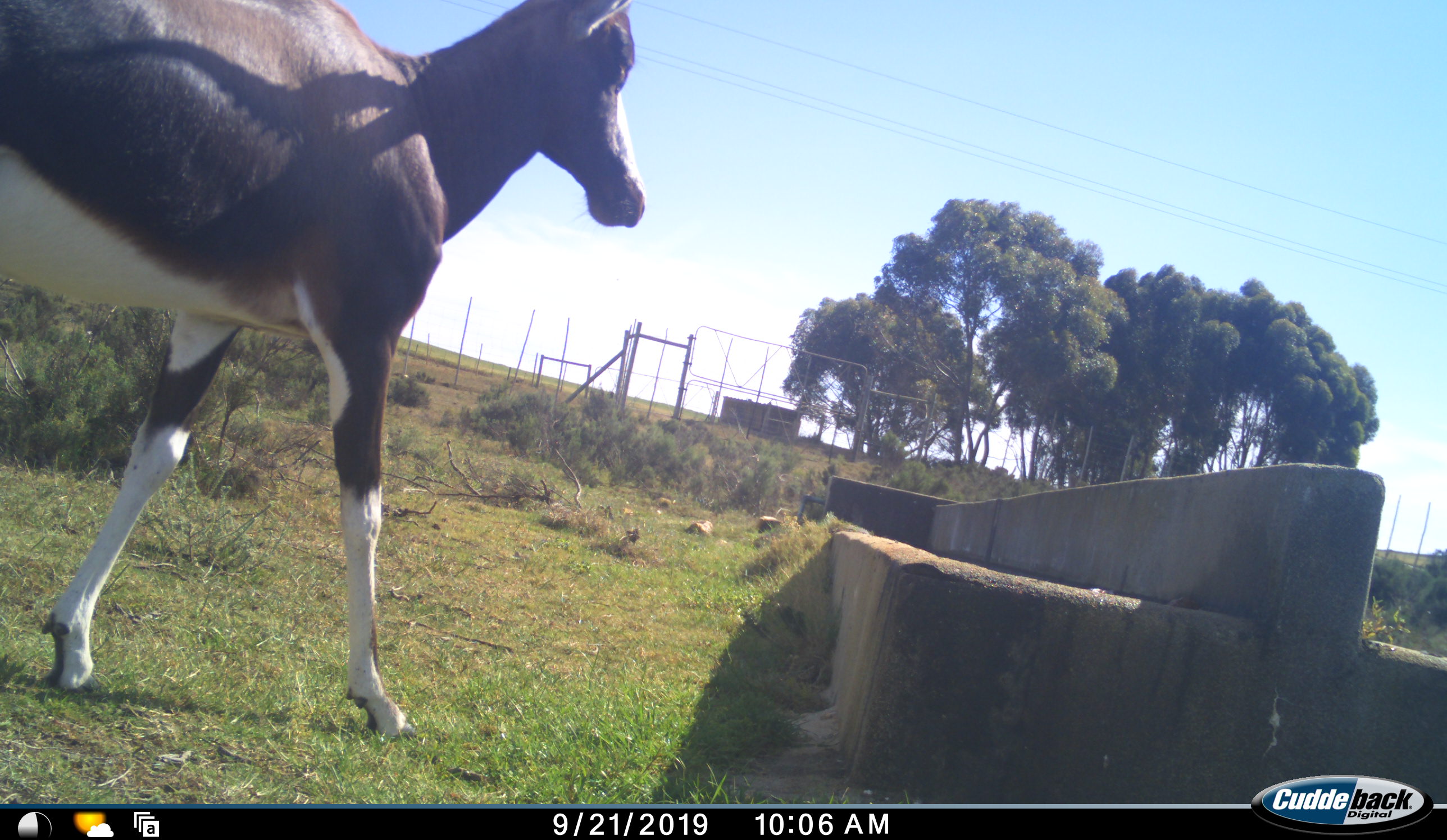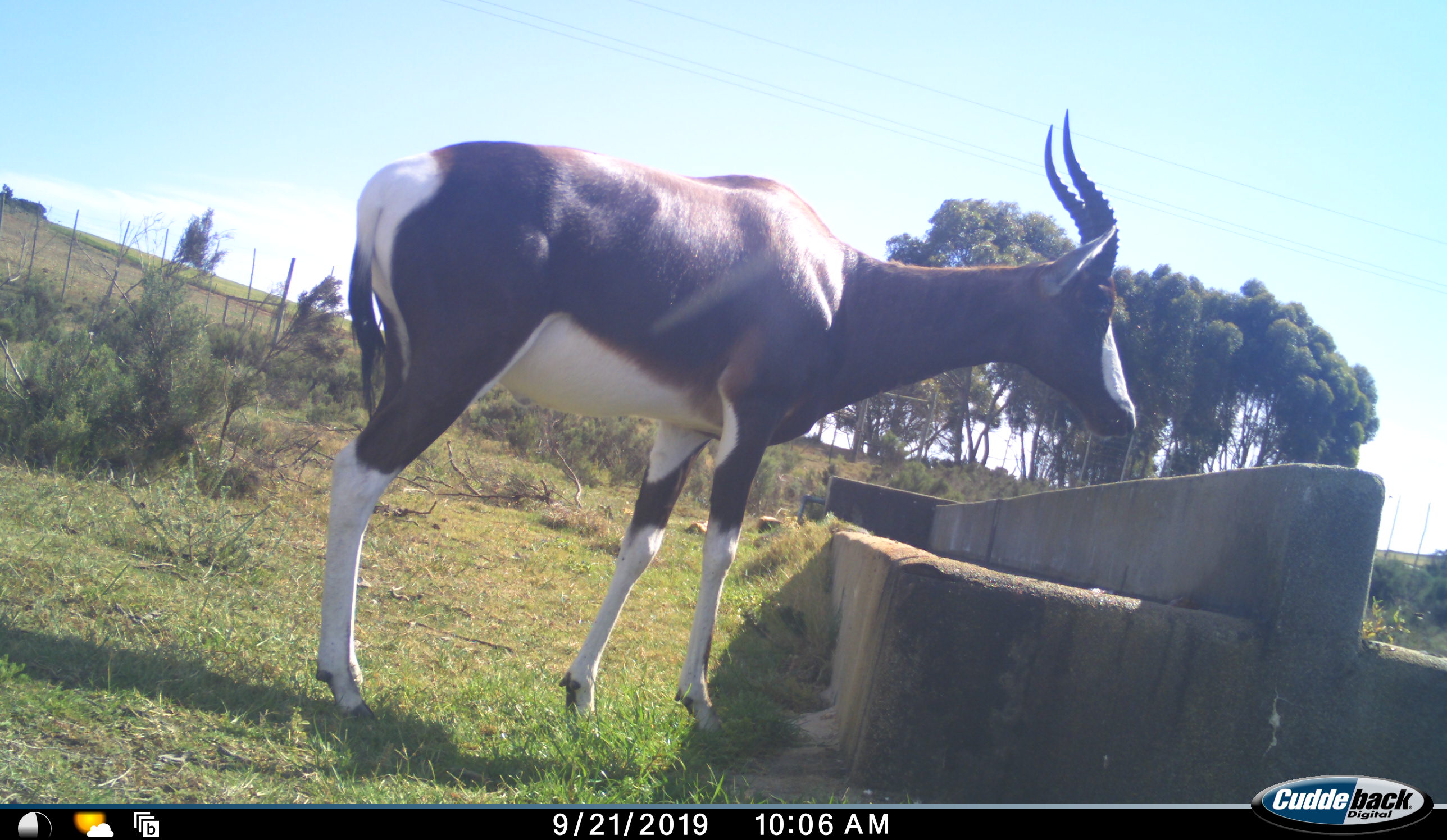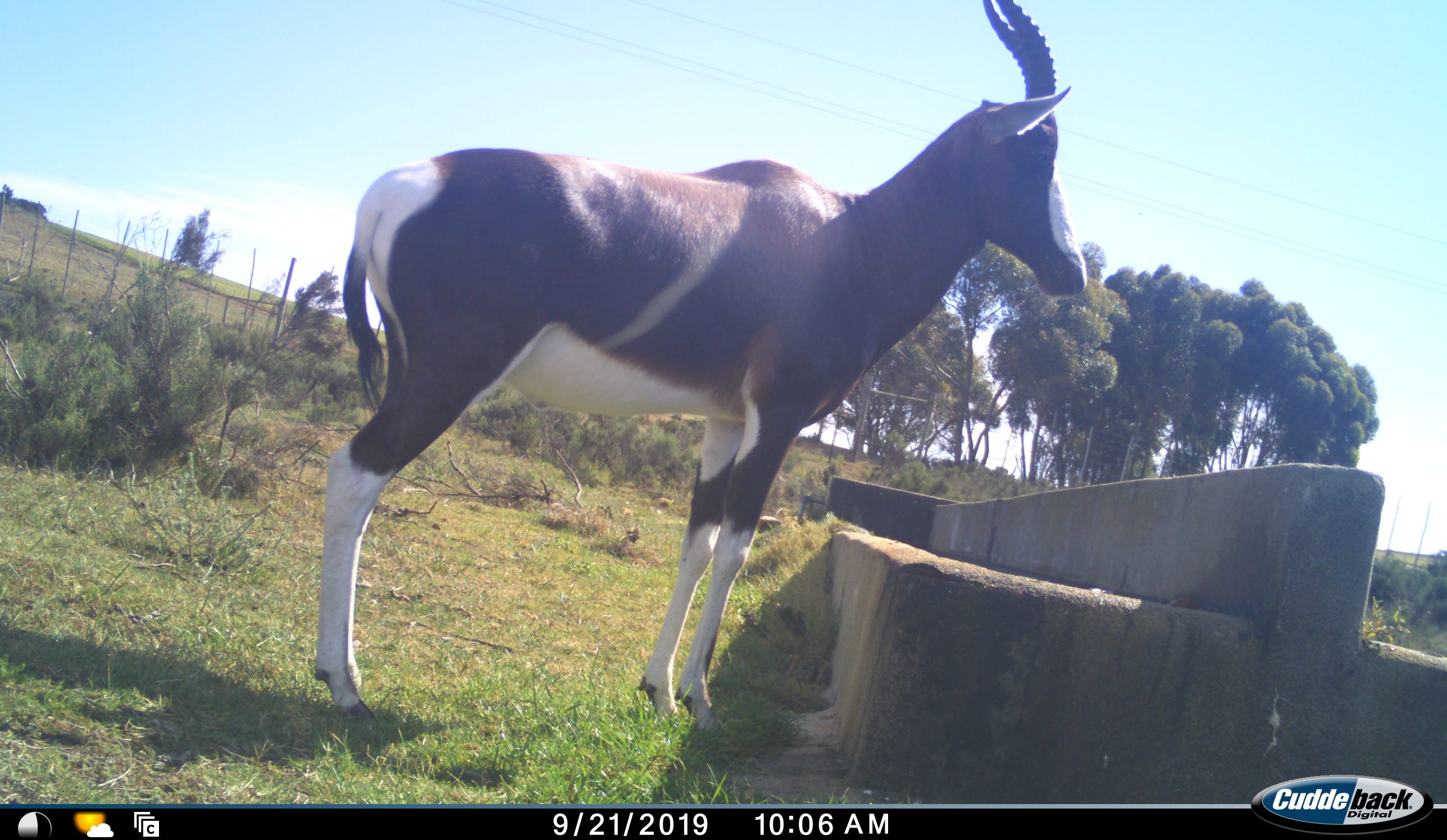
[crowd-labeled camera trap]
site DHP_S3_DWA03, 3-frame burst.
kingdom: Animalia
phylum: Chordata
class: Mammalia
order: Artiodactyla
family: Bovidae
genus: Damaliscus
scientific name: Damaliscus pygargus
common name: bontebok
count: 1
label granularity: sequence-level